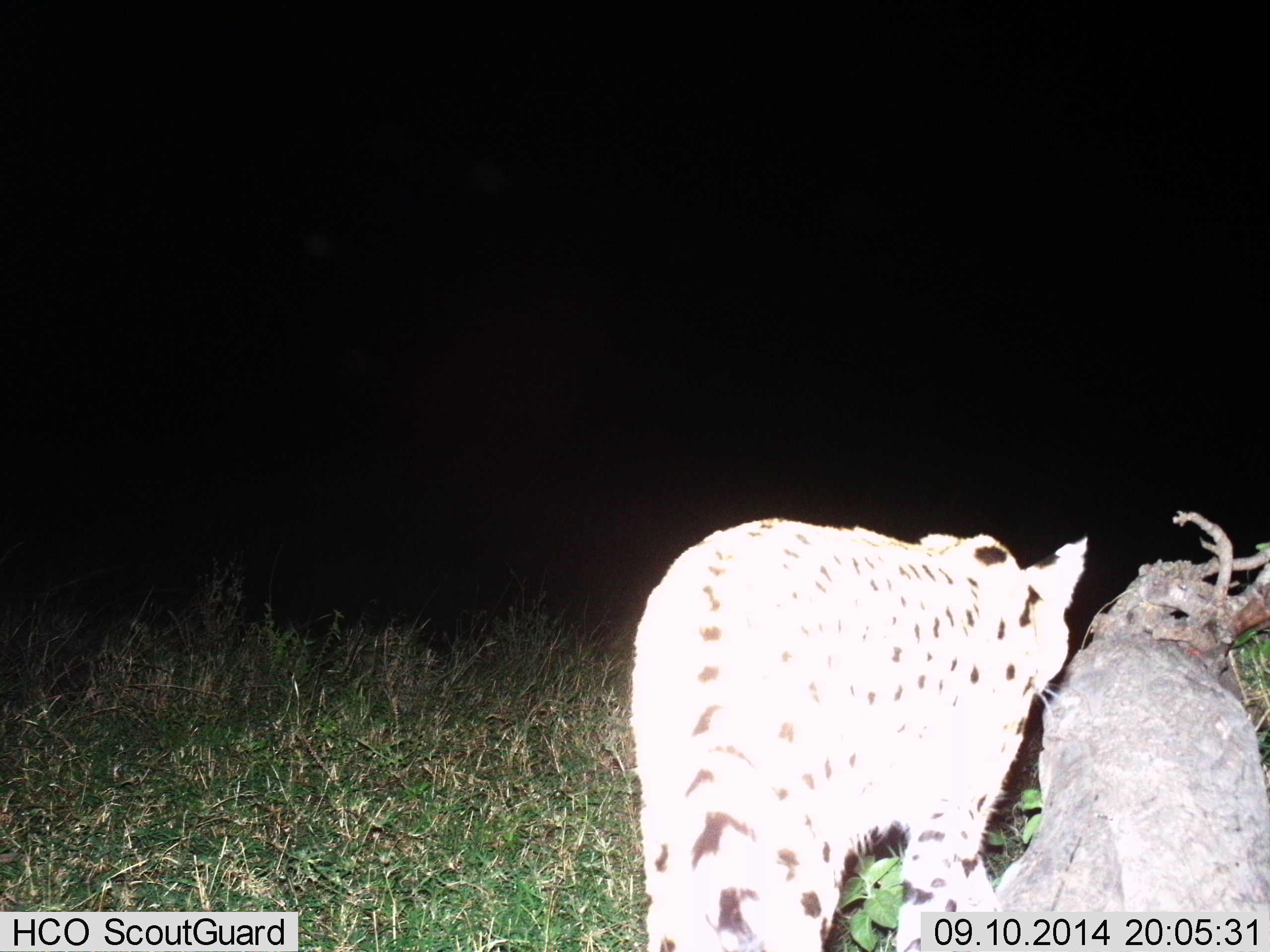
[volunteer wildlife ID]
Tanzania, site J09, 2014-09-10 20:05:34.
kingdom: Animalia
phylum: Chordata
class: Mammalia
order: Carnivora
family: Felidae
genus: Leptailurus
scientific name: Leptailurus serval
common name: serval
Serval (Leptailurus serval), count 1. Behavior (volunteer vote fractions): standing 30%, resting 0%, moving 70%, interacting 0%. Young present (vote fraction): 0%. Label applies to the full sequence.